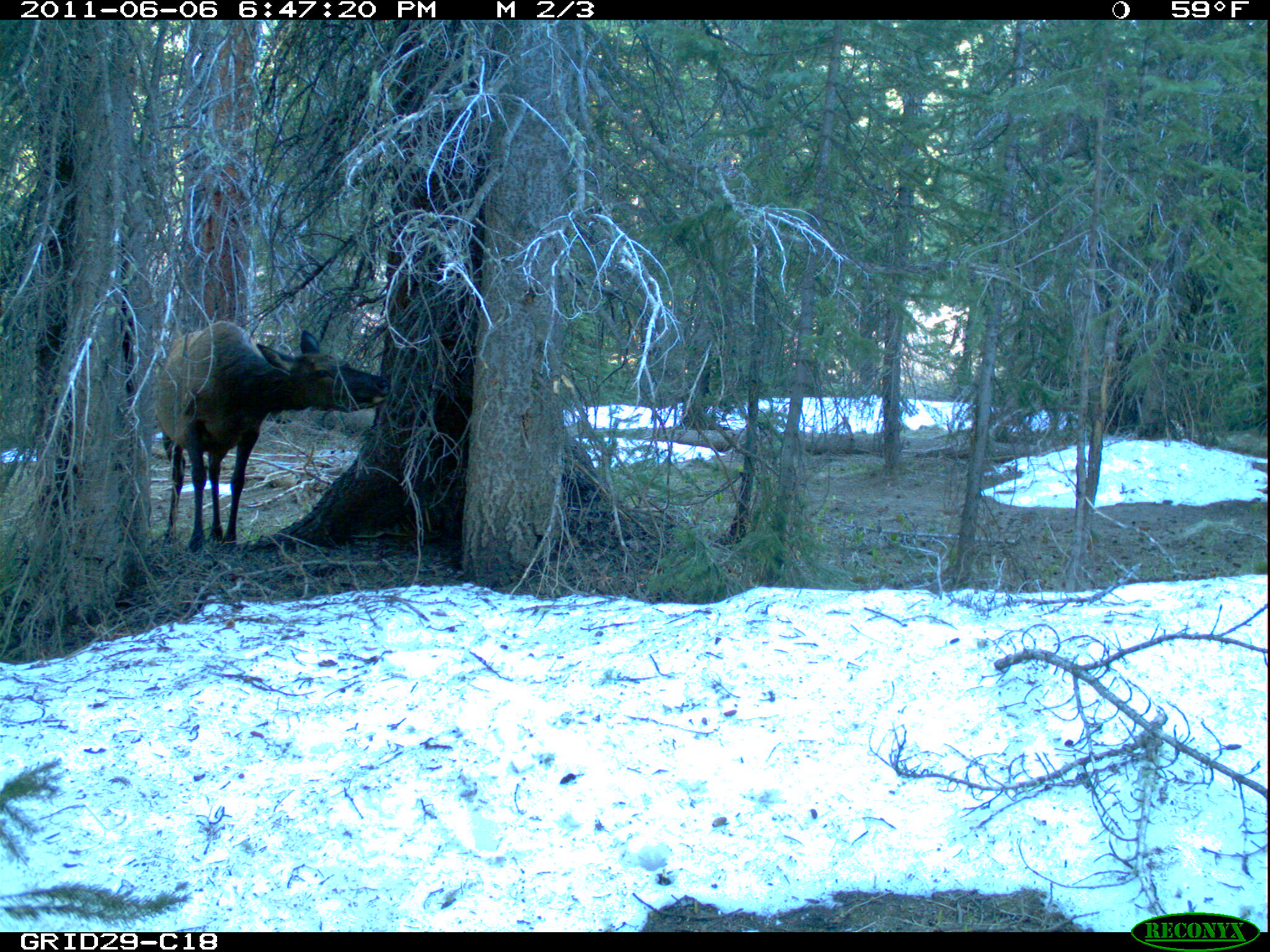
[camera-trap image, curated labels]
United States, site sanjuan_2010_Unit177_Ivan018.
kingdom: Animalia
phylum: Chordata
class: Mammalia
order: Artiodactyla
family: Cervidae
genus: Cervus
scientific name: Cervus elaphus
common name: red deer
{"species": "Cervus elaphus (red deer)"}